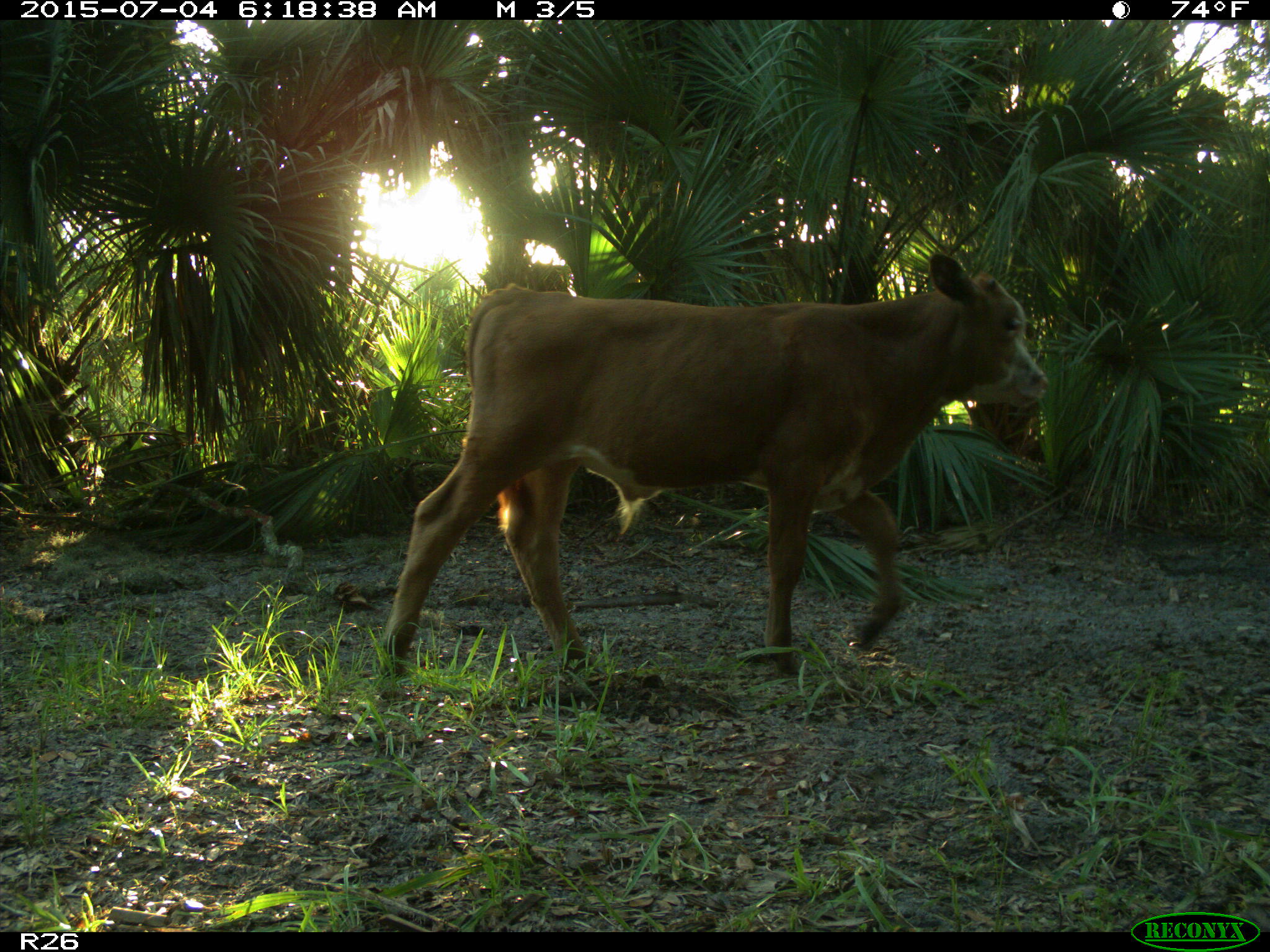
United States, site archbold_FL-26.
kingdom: Animalia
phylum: Chordata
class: Mammalia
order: Artiodactyla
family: Bovidae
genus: Bos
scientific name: Bos taurus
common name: domestic cow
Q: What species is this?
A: Bos taurus (domestic cow).